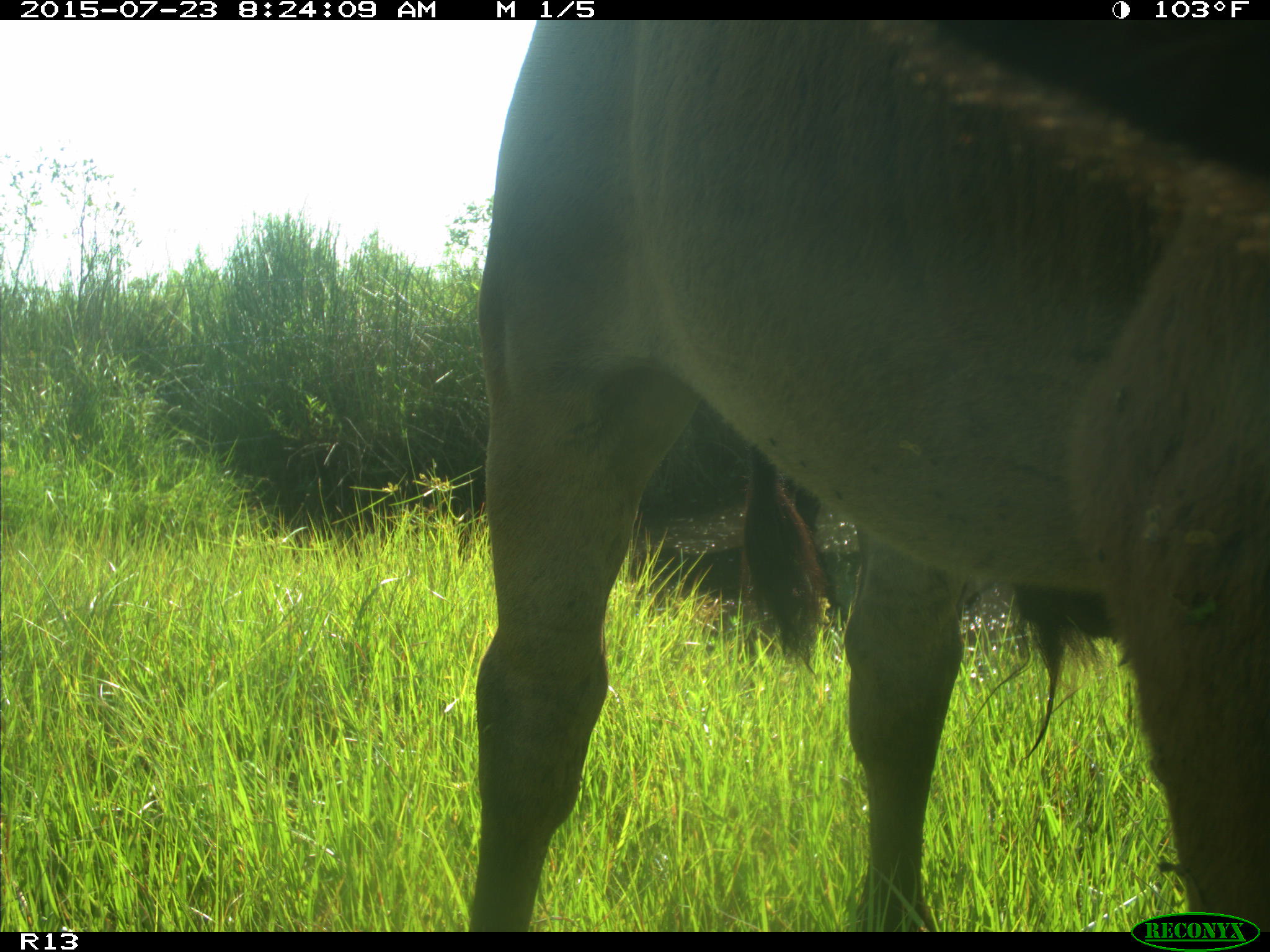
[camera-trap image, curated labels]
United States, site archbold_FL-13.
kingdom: Animalia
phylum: Chordata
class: Mammalia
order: Artiodactyla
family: Bovidae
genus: Bos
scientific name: Bos taurus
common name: domestic cow